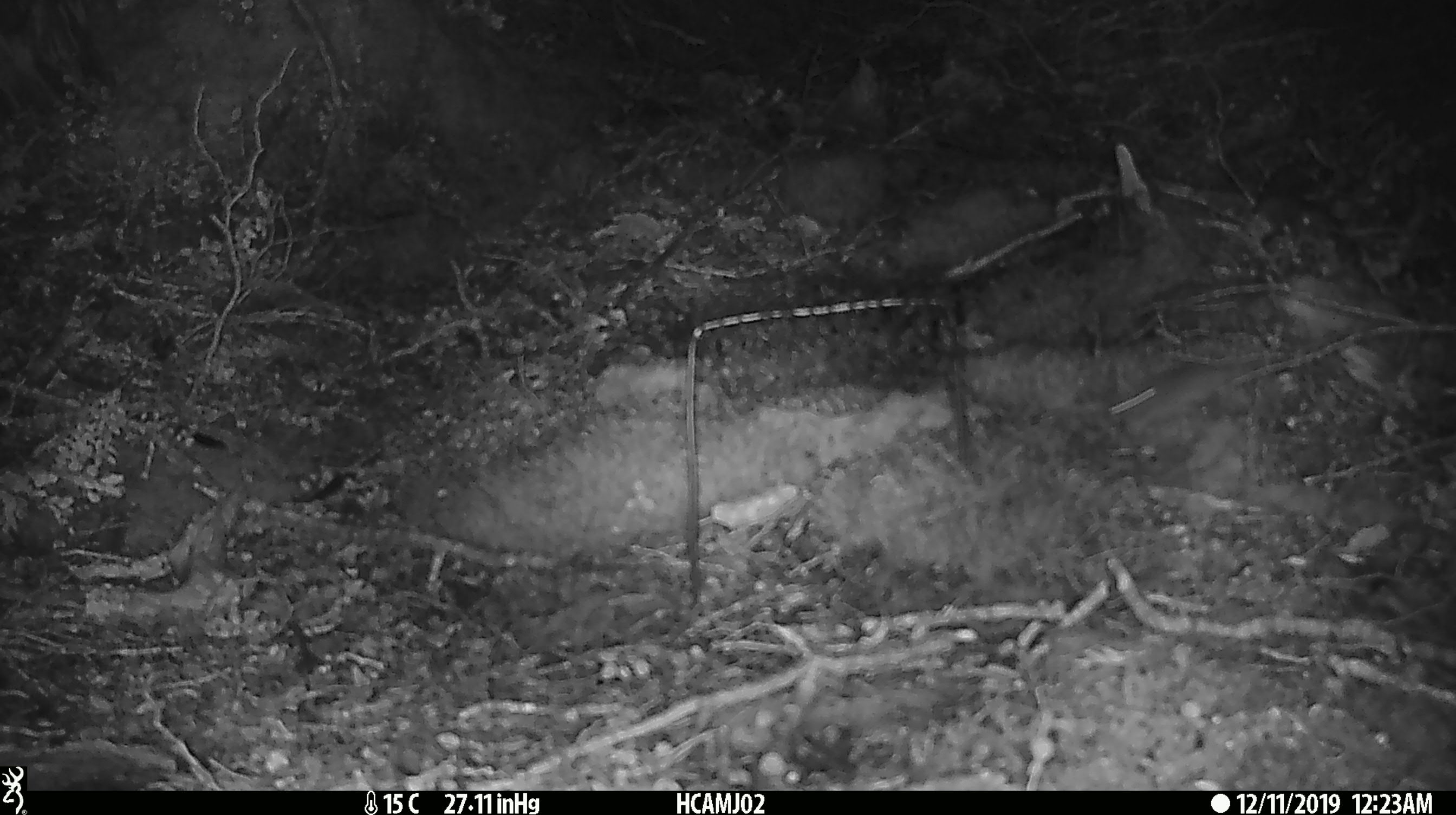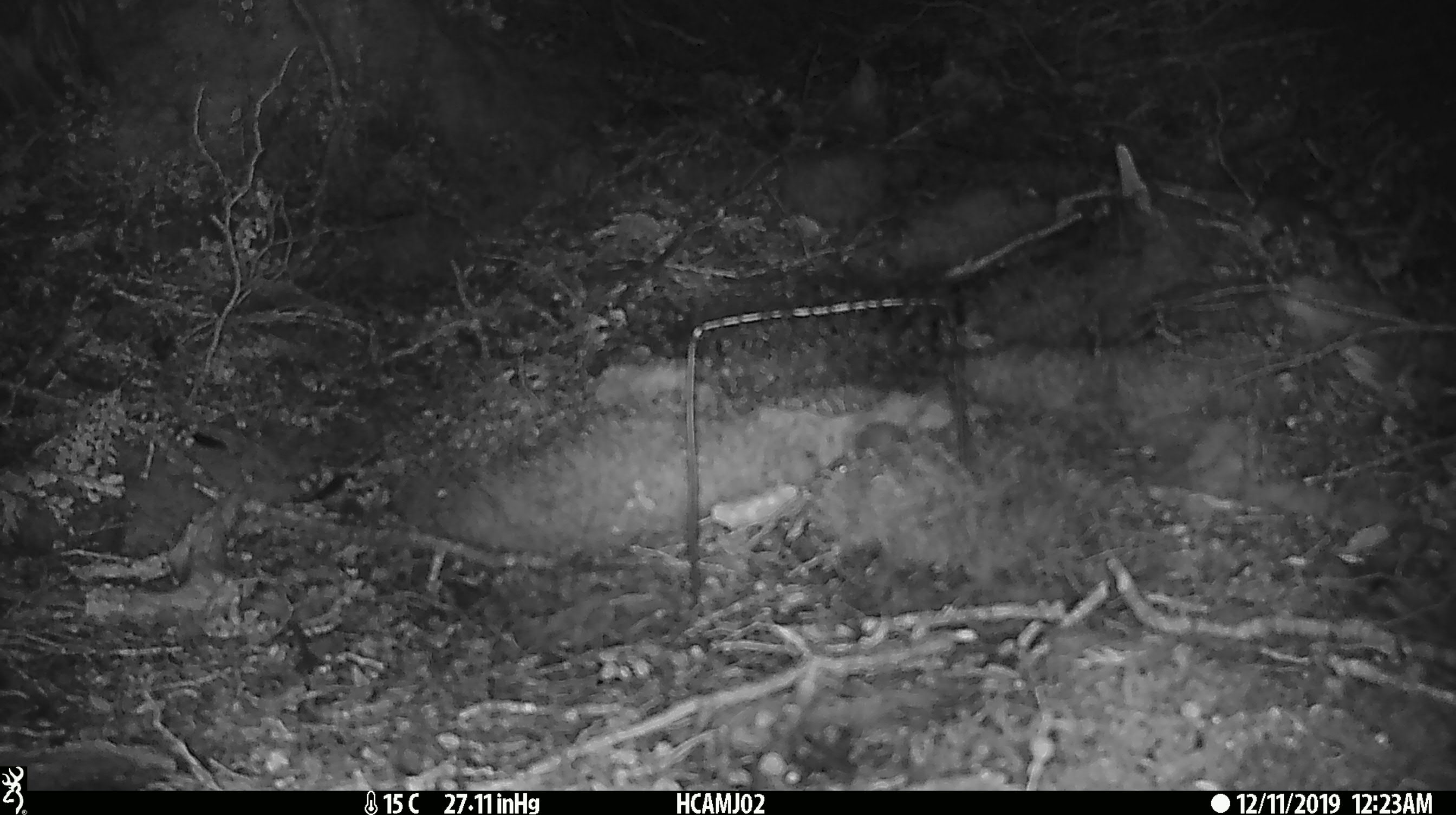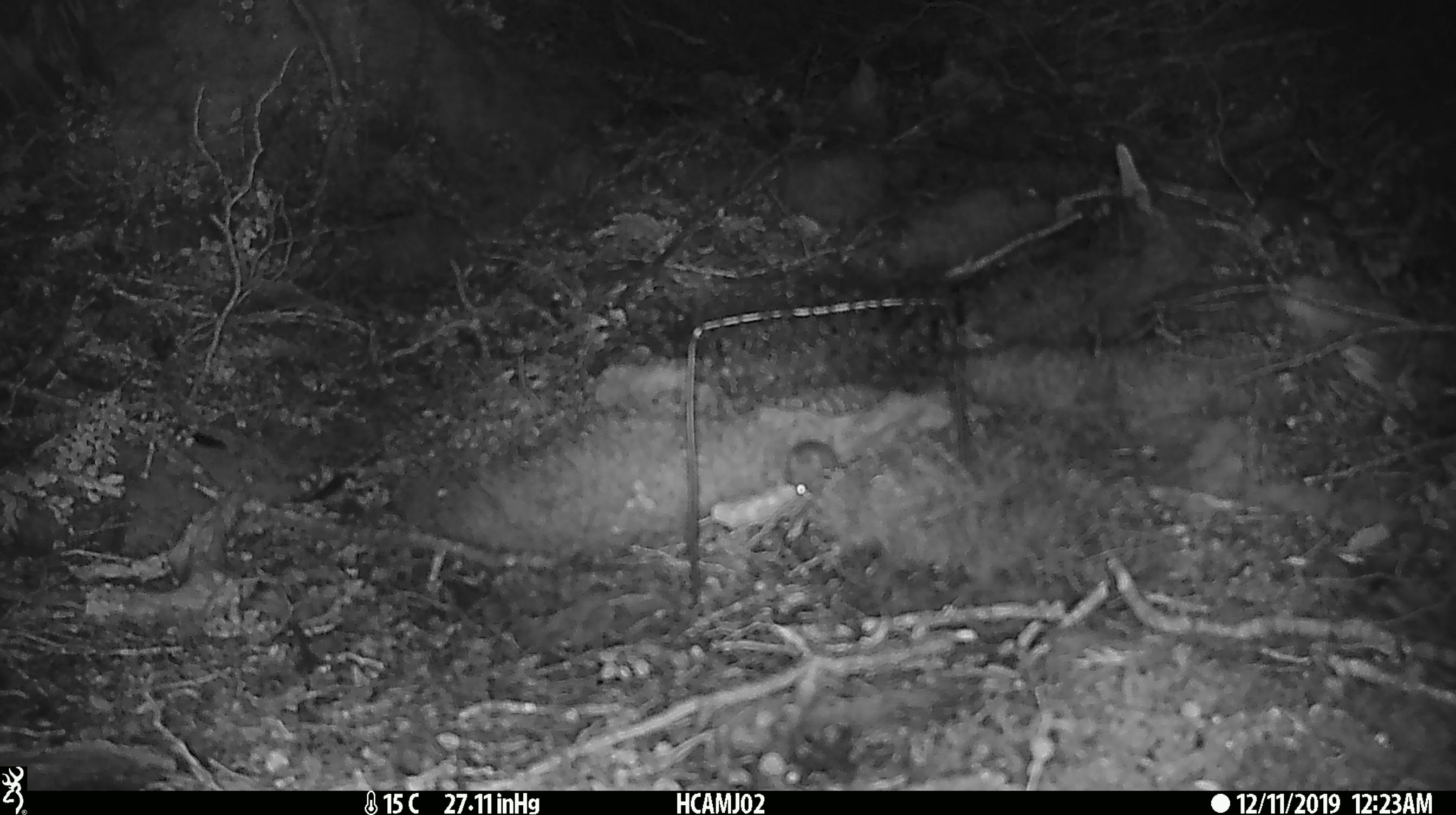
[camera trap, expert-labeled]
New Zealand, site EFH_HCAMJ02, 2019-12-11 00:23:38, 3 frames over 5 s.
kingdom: Animalia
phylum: Chordata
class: Mammalia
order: Rodentia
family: Muridae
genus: Mus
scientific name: Mus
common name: mouse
Mouse (Mus).